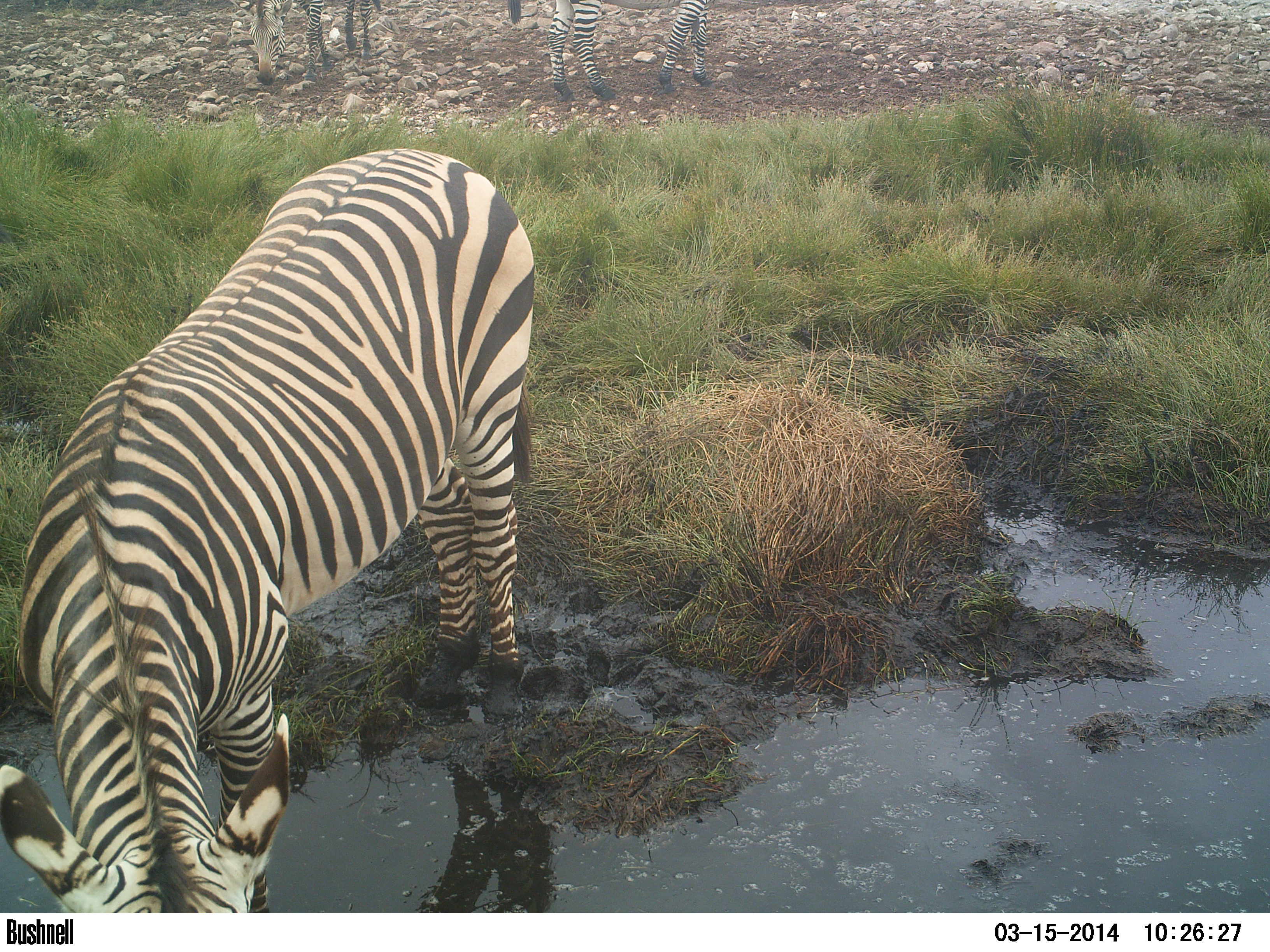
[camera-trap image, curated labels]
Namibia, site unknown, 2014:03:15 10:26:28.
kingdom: Animalia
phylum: Chordata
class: Mammalia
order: Perissodactyla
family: Equidae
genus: Equus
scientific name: Equus zebra hartmannae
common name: hartmann's mountain zebra